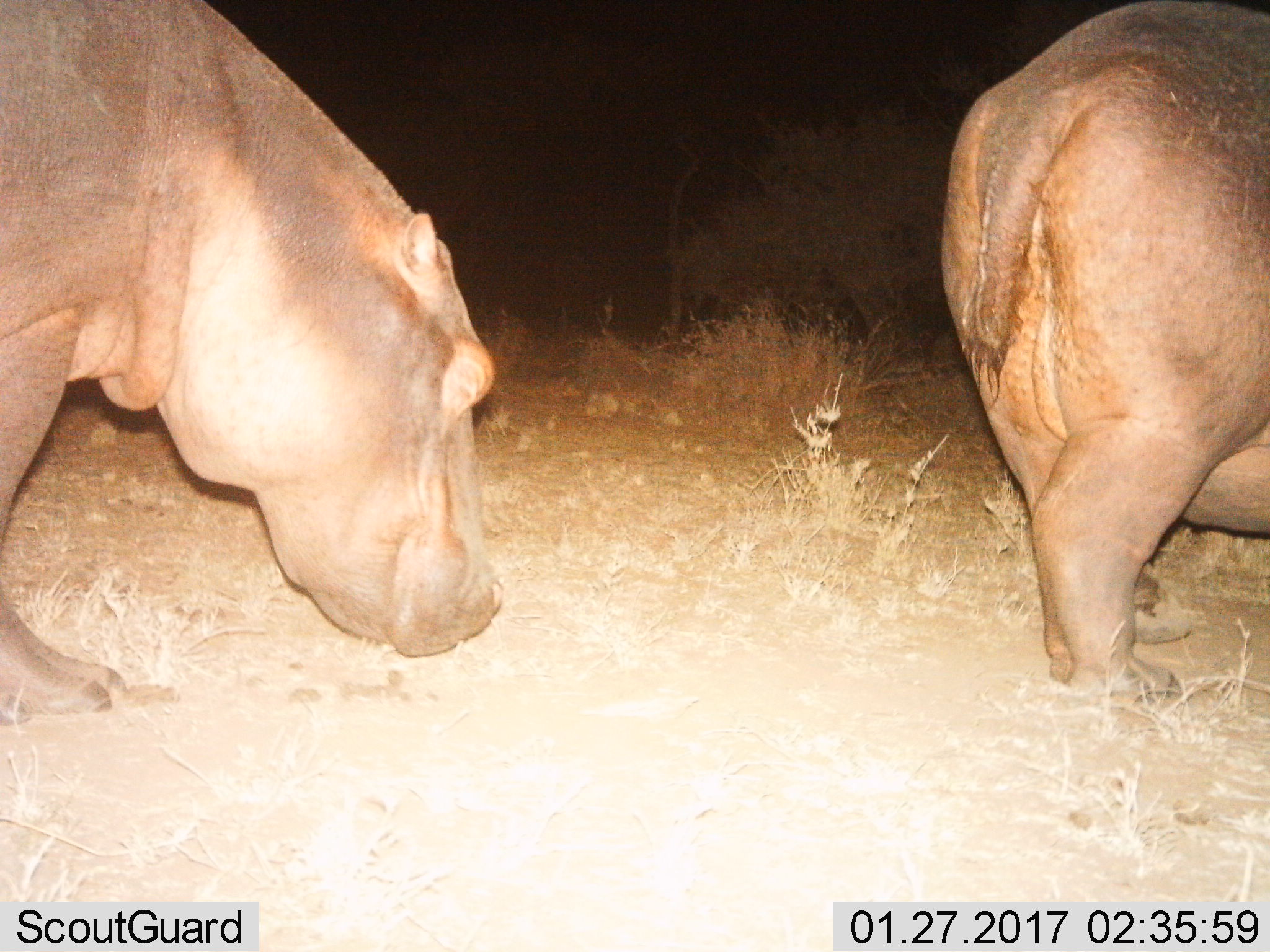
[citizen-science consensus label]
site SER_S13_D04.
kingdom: Animalia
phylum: Chordata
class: Mammalia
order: Artiodactyla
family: Hippopotamidae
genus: Hippopotamus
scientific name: Hippopotamus amphibius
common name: hippopotamus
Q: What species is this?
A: Hippopotamus (Hippopotamus amphibius).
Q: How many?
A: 2.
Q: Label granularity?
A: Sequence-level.